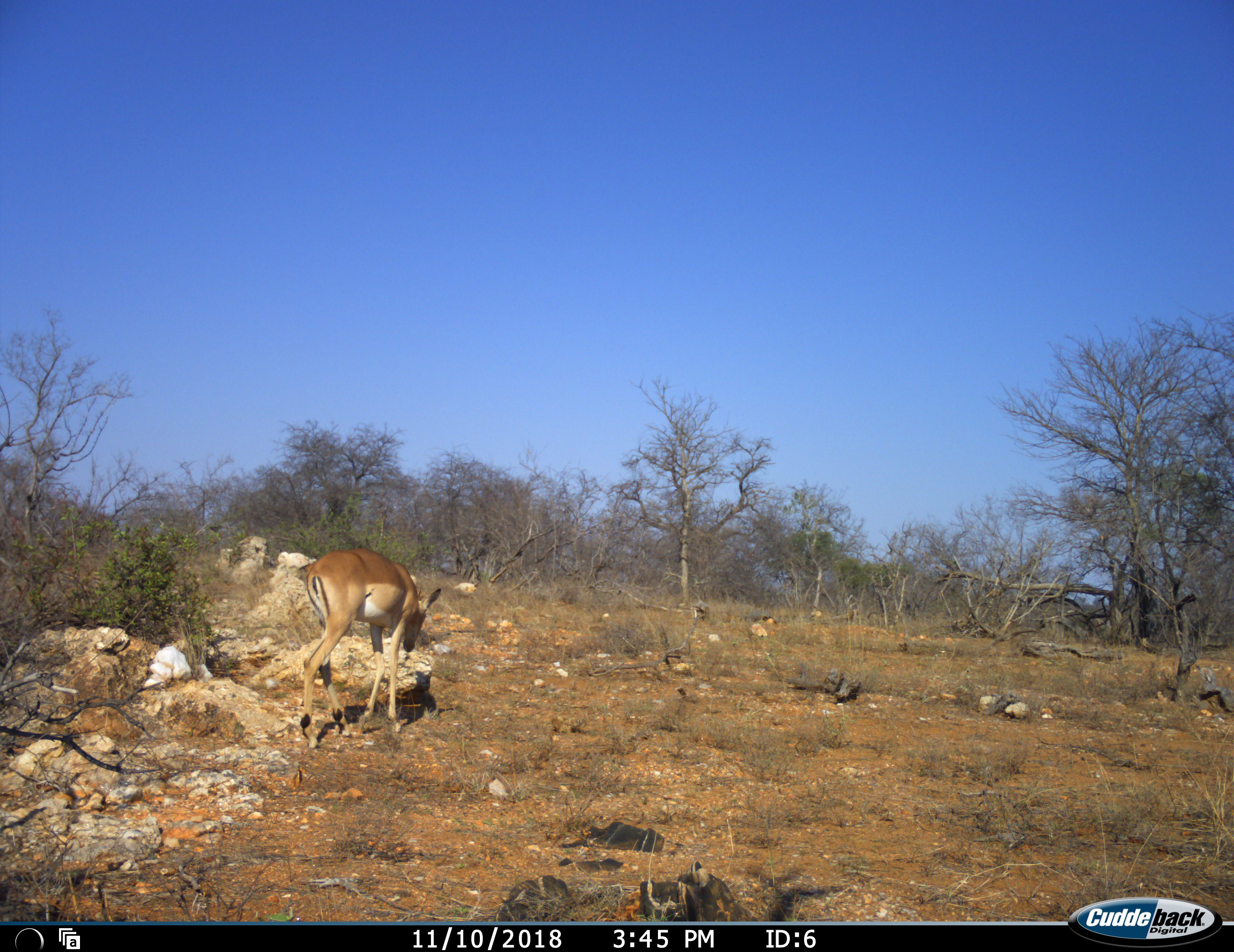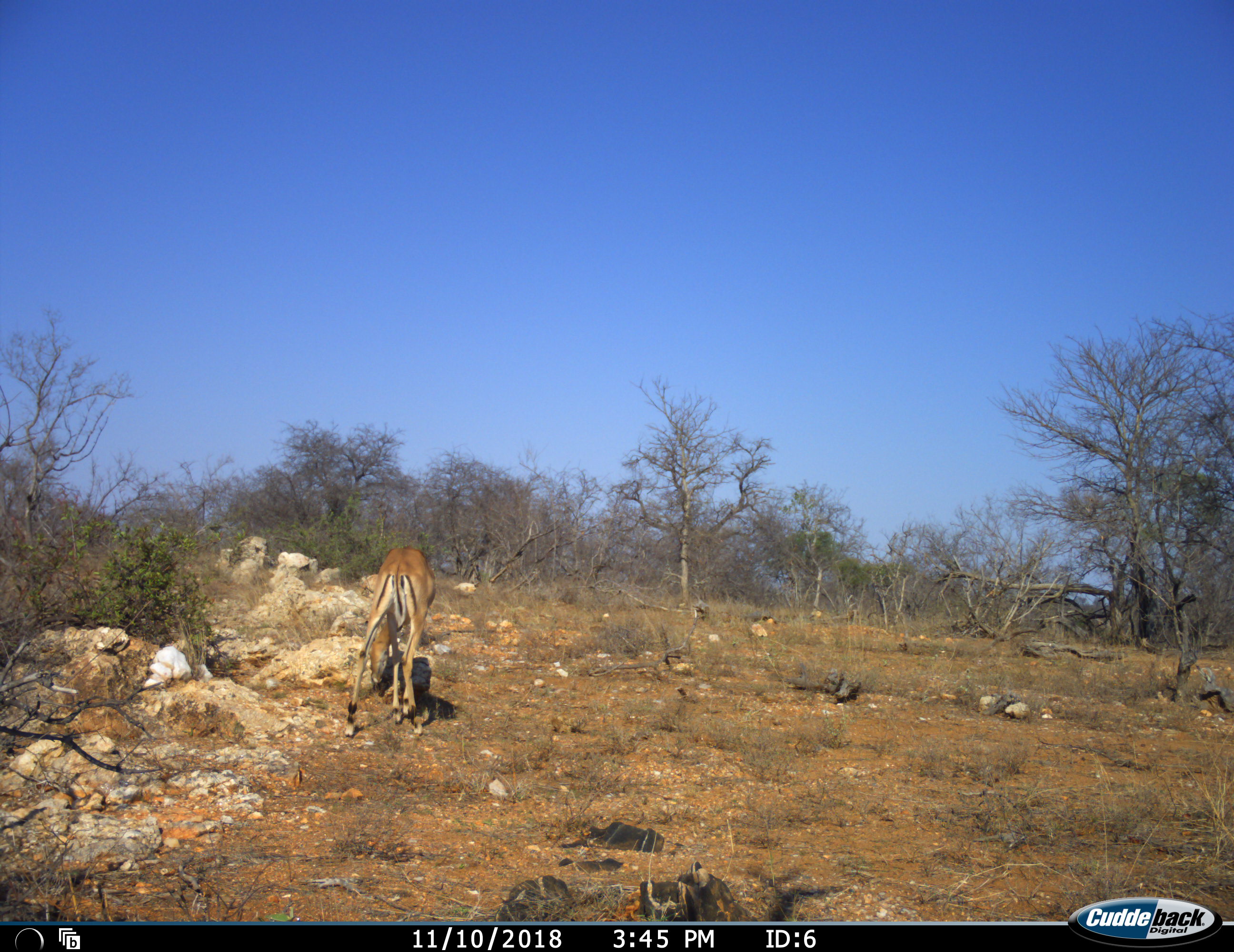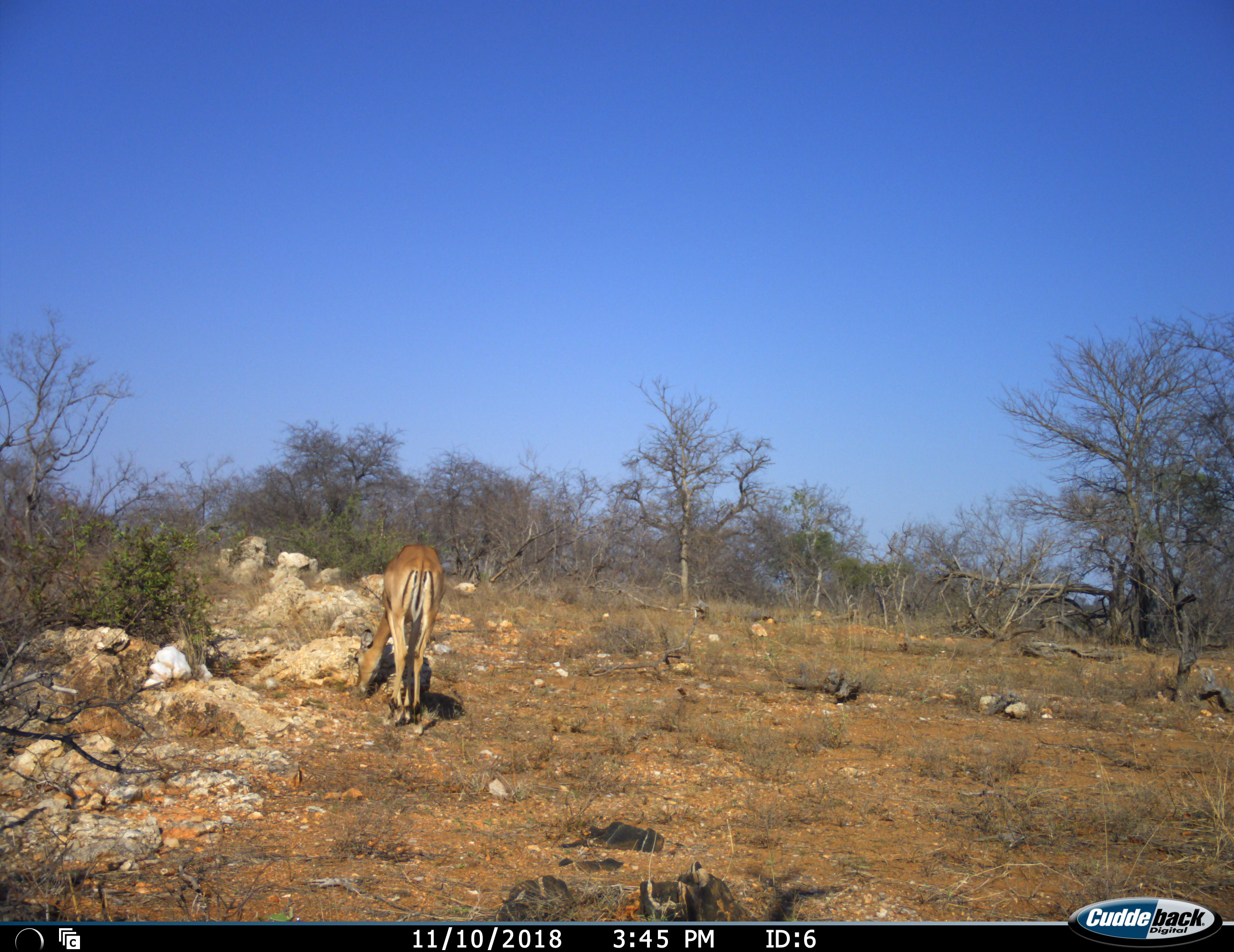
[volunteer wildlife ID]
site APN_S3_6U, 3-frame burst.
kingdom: Animalia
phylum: Chordata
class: Mammalia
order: Artiodactyla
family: Bovidae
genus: Aepyceros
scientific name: Aepyceros melampus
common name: impala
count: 1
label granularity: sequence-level